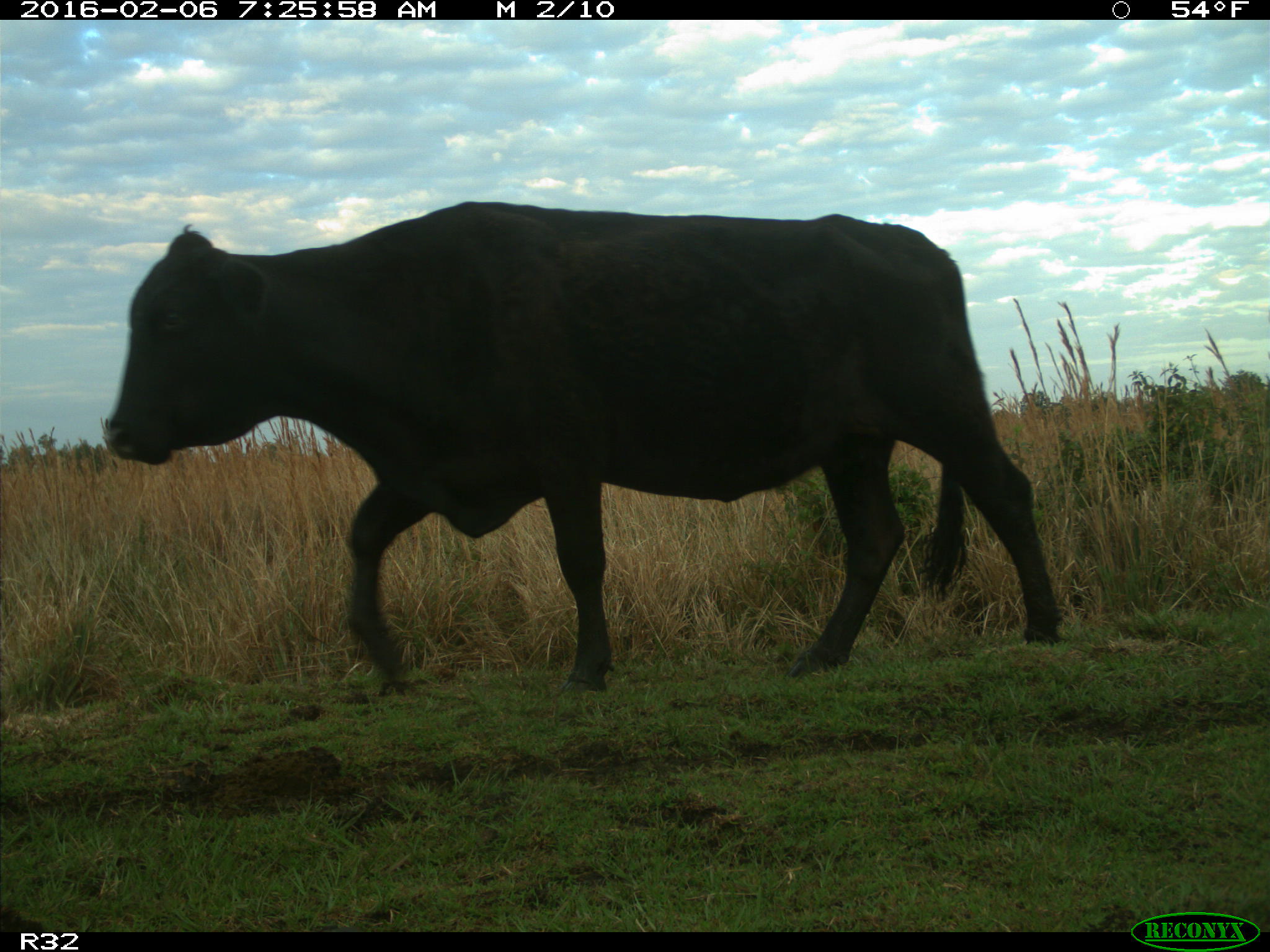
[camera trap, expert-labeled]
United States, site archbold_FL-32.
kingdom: Animalia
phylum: Chordata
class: Mammalia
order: Artiodactyla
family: Bovidae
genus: Bos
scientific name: Bos taurus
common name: domestic cow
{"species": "Bos taurus (domestic cow)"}